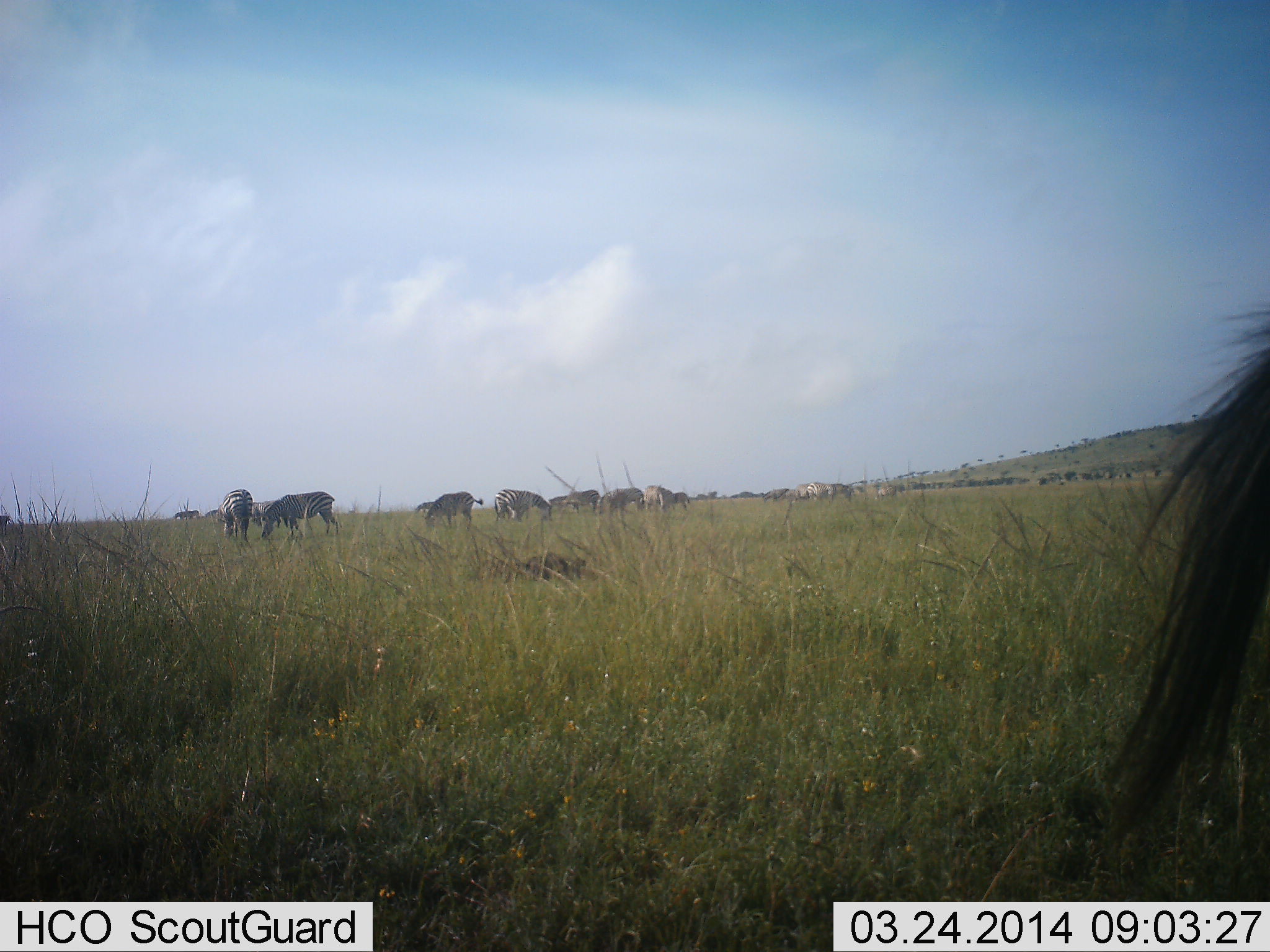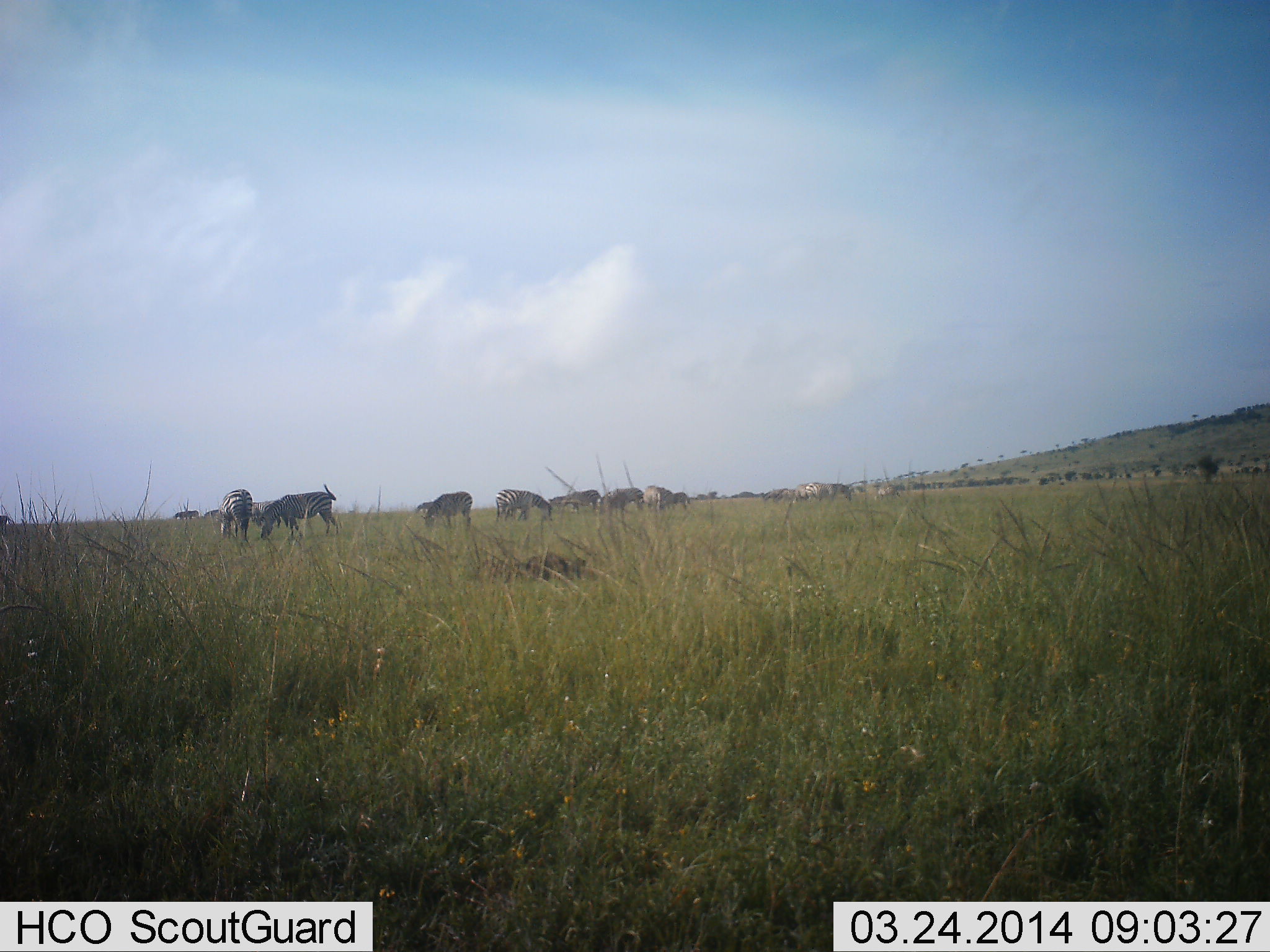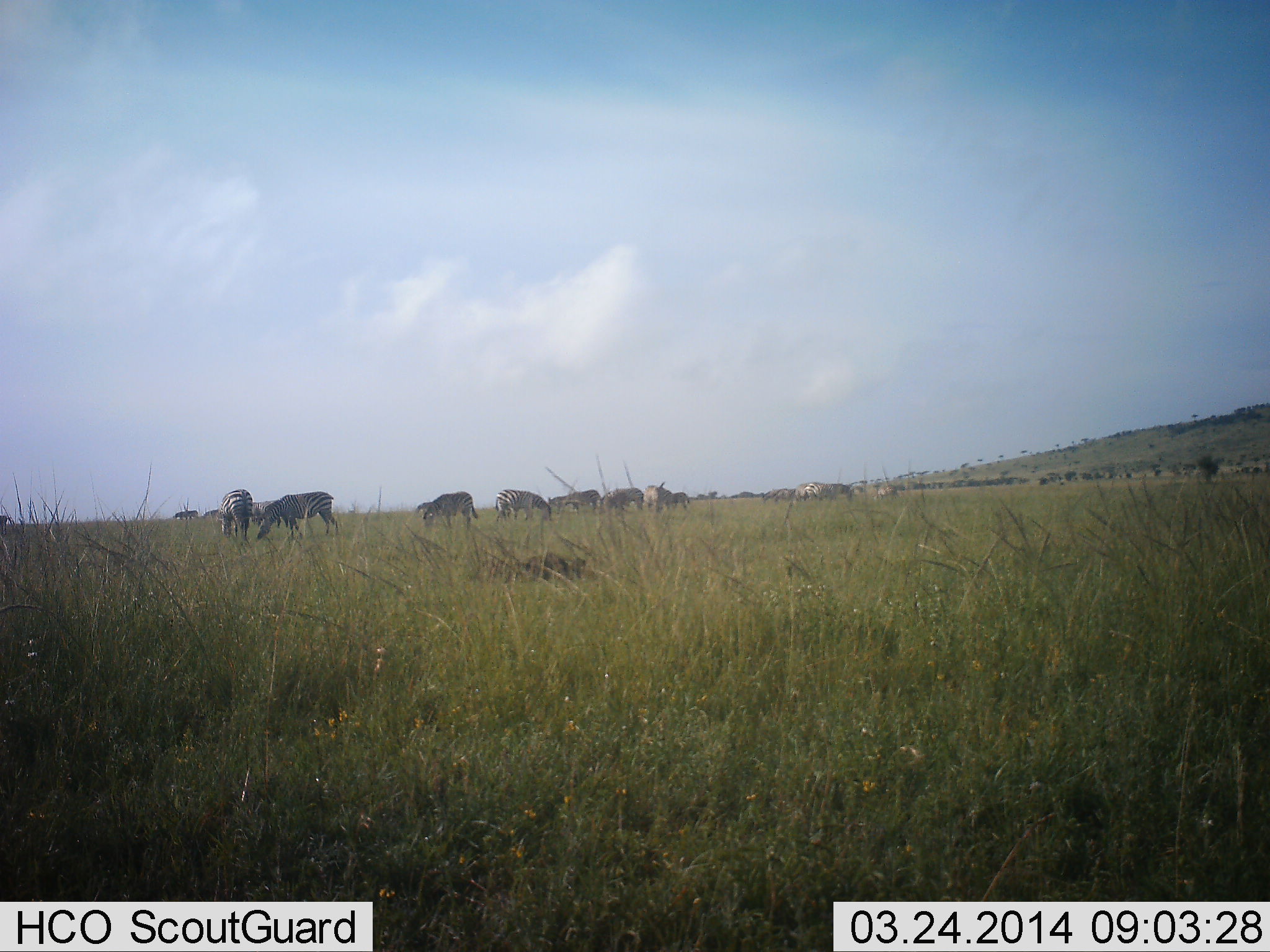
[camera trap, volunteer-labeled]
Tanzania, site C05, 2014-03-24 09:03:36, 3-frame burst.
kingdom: Animalia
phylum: Chordata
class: Mammalia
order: Perissodactyla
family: Equidae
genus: Equus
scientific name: Equus quagga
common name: plains zebra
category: zebra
Zebra (plains zebra) (Equus quagga), count 11-50. Behavior (volunteer vote fractions): standing 42%, resting 8%, moving 8%, interacting 8%. Young present (vote fraction): 0%. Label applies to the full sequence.